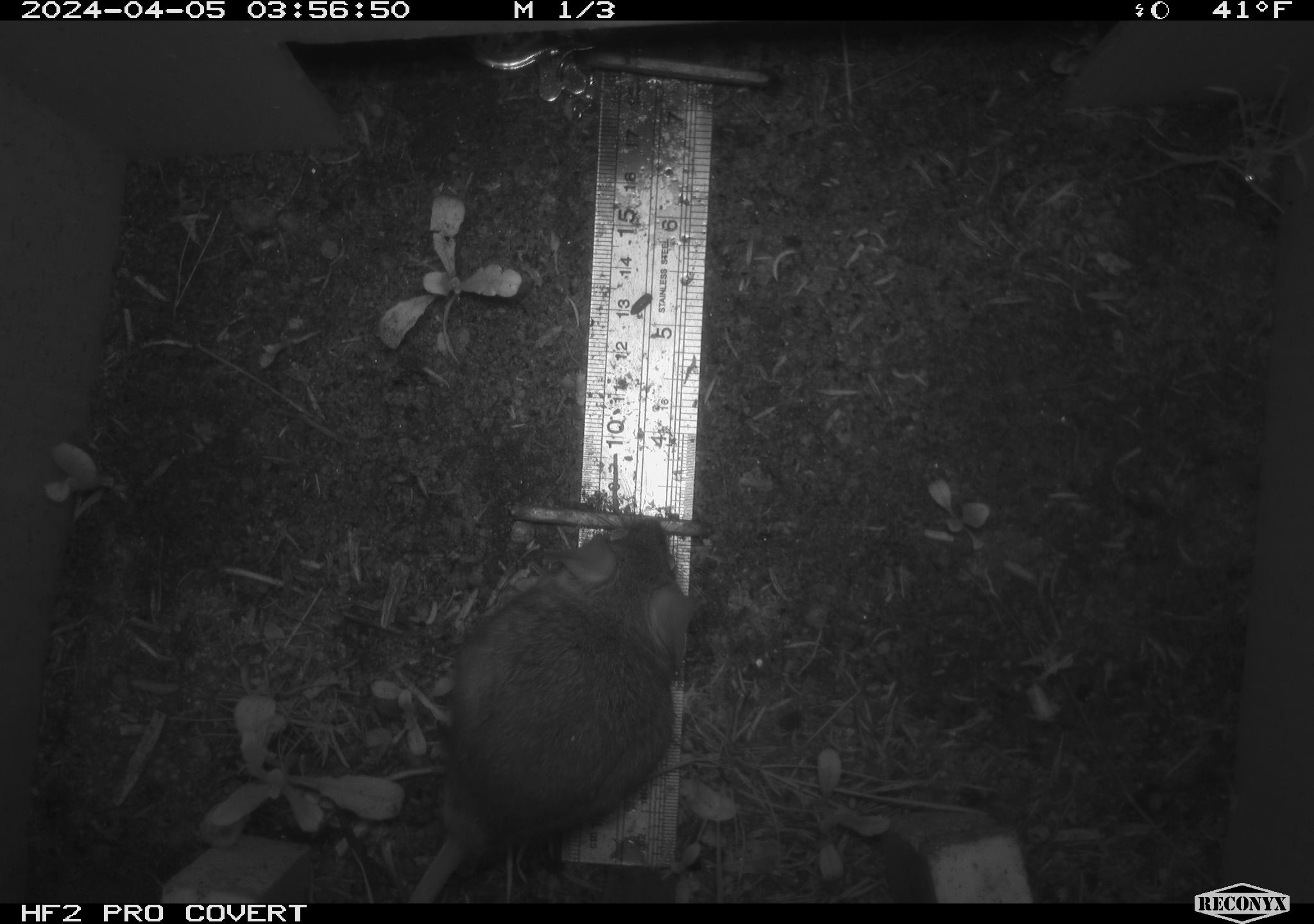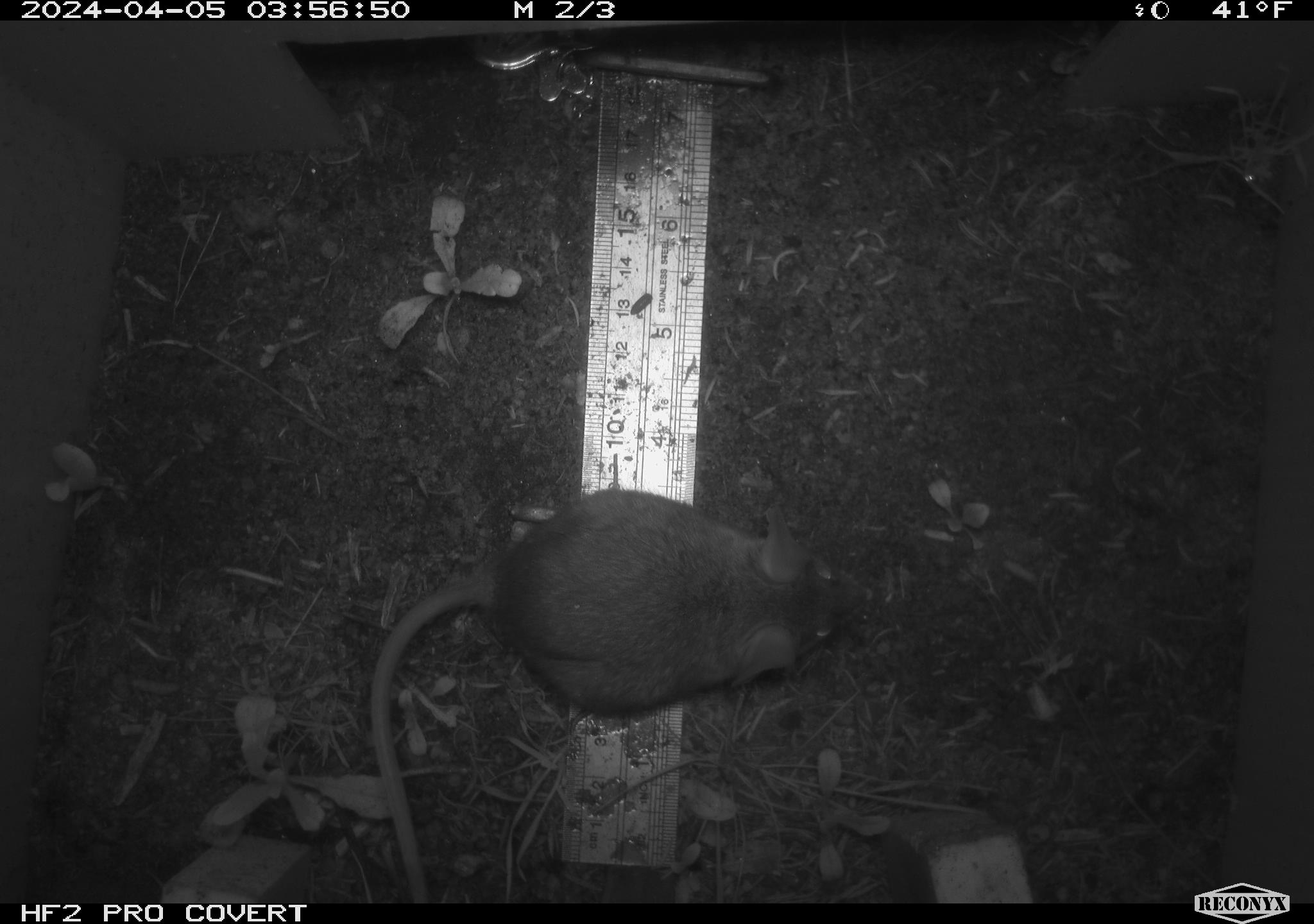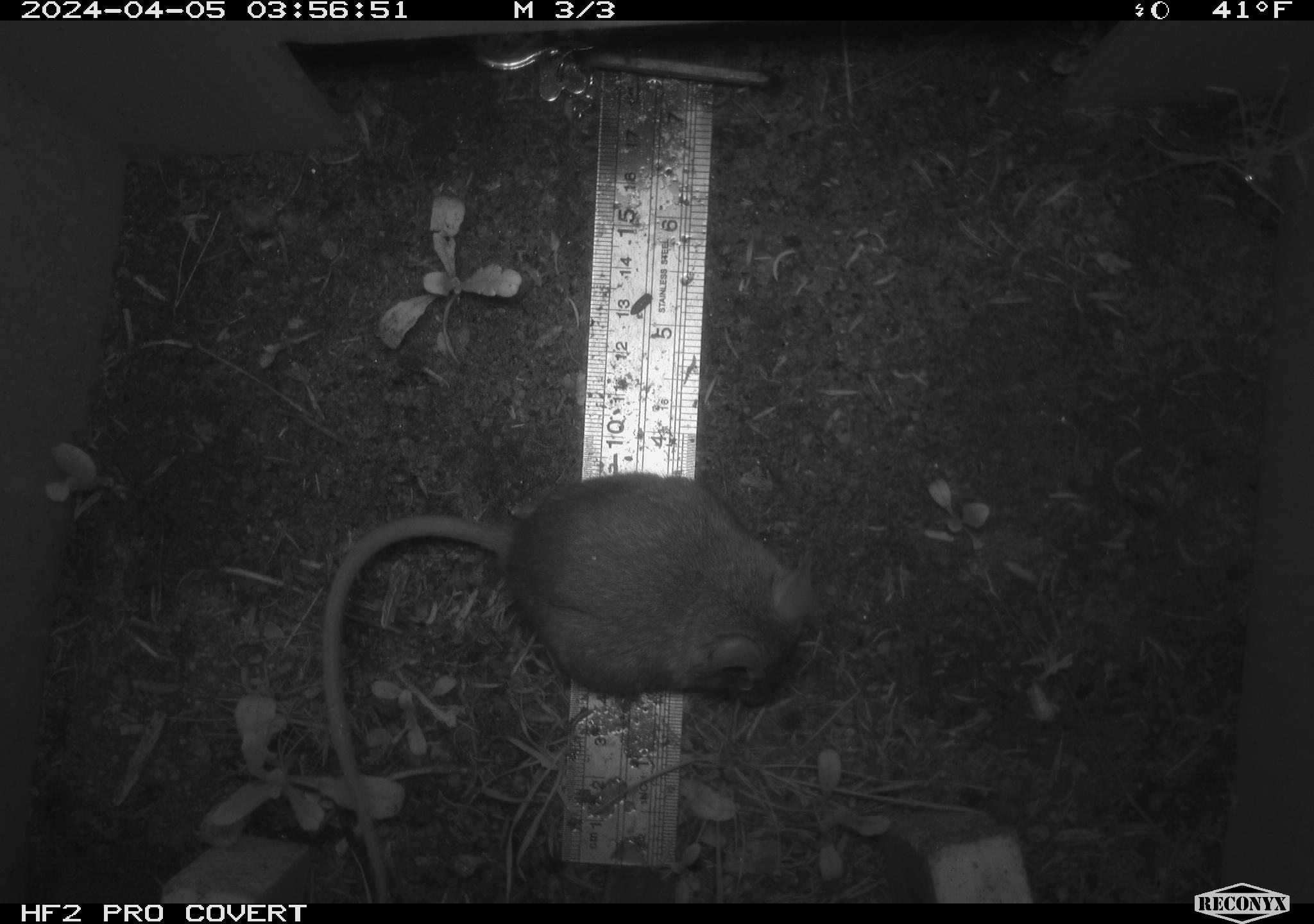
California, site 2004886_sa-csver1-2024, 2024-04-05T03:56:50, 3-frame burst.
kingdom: Animalia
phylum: Chordata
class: Mammalia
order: Rodentia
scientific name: Rodentia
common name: rodent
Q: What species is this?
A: Rodent (Rodentia).